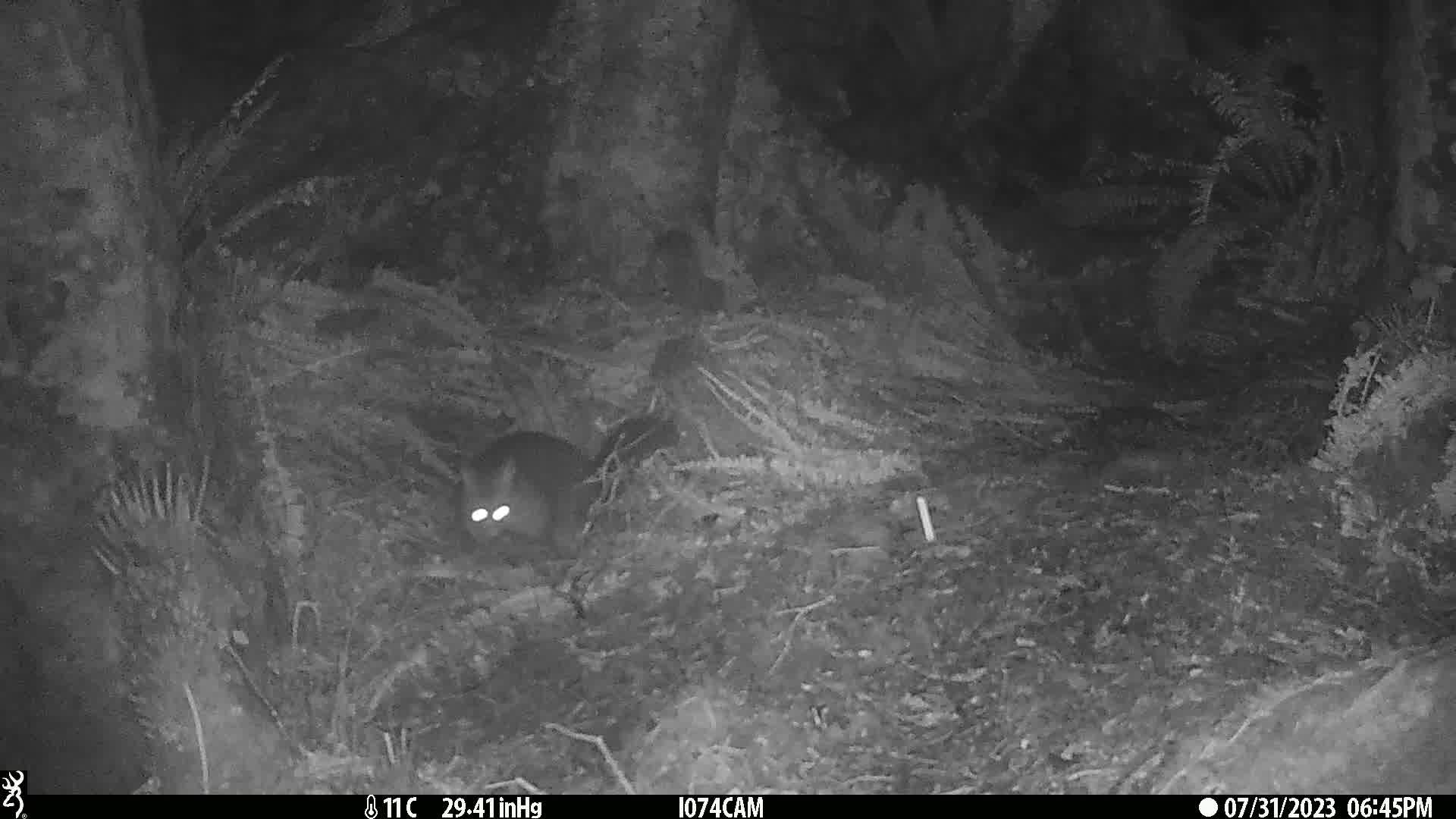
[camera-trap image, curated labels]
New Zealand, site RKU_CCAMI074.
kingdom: Animalia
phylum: Chordata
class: Mammalia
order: Diprotodontia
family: Phalangeridae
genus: Trichosurus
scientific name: Trichosurus vulpecula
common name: common brushtail possum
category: possum